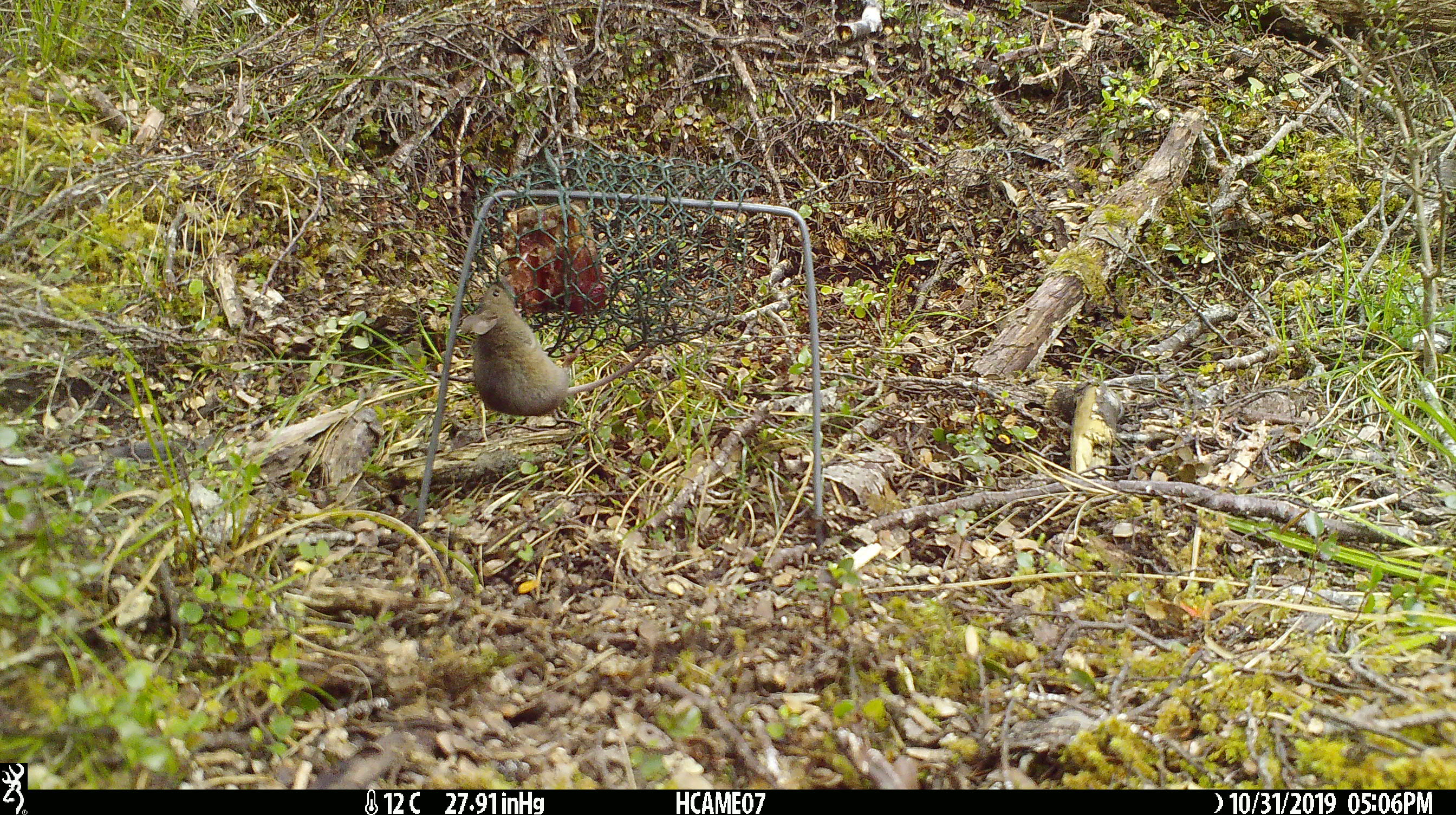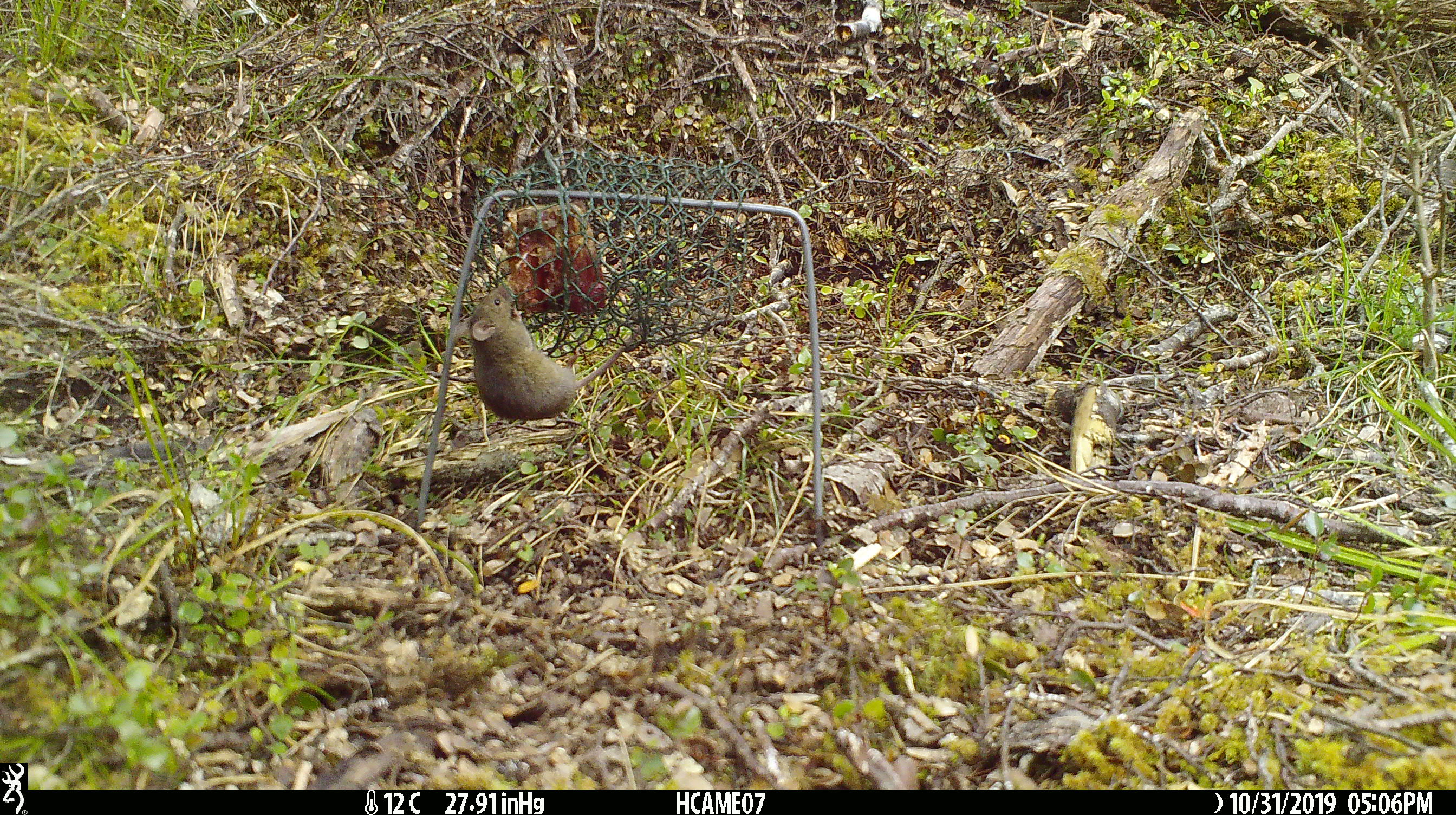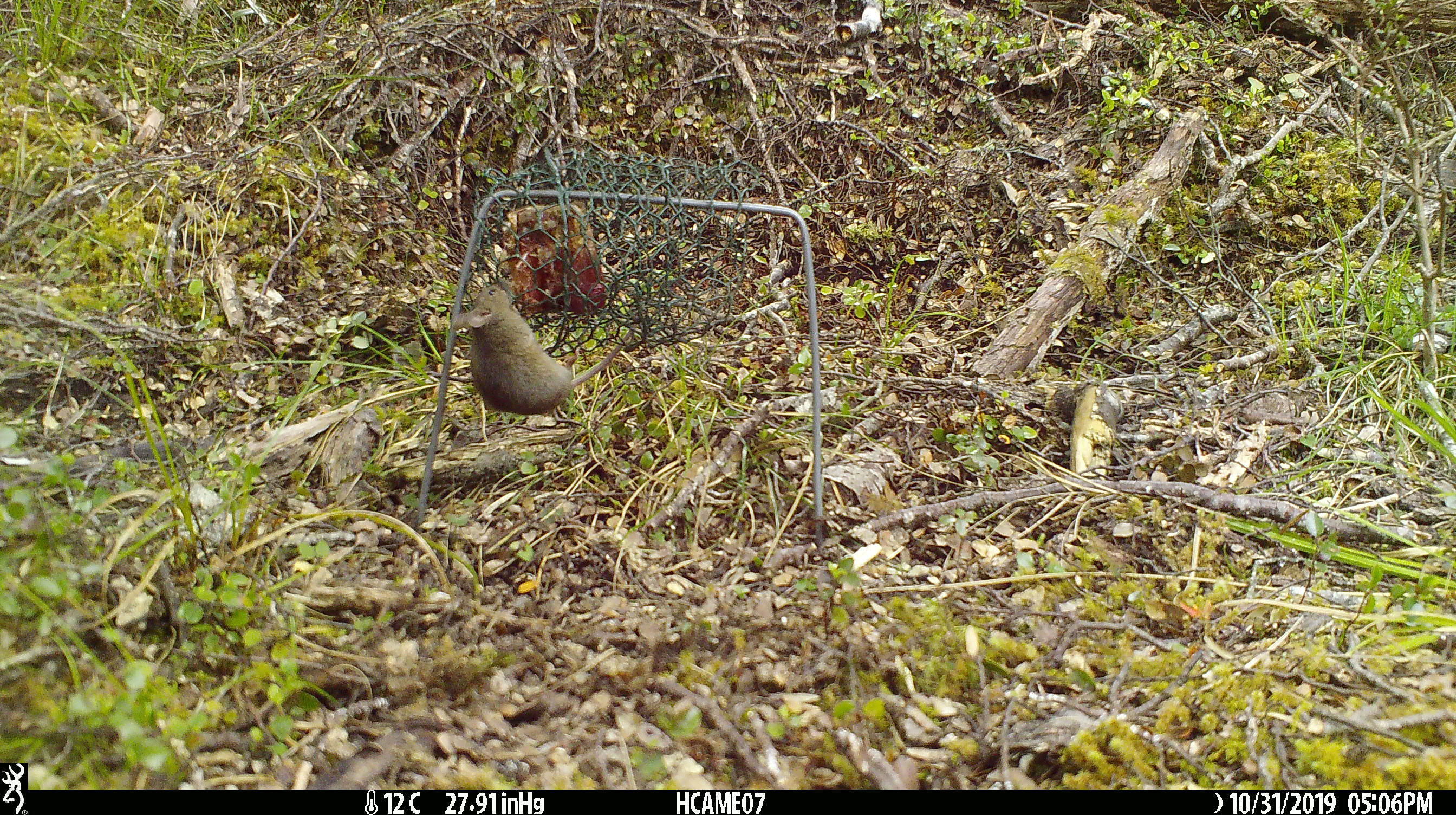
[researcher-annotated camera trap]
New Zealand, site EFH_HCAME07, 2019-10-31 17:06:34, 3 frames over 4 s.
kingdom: Animalia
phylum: Chordata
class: Mammalia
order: Rodentia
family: Muridae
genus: Mus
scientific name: Mus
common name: mouse